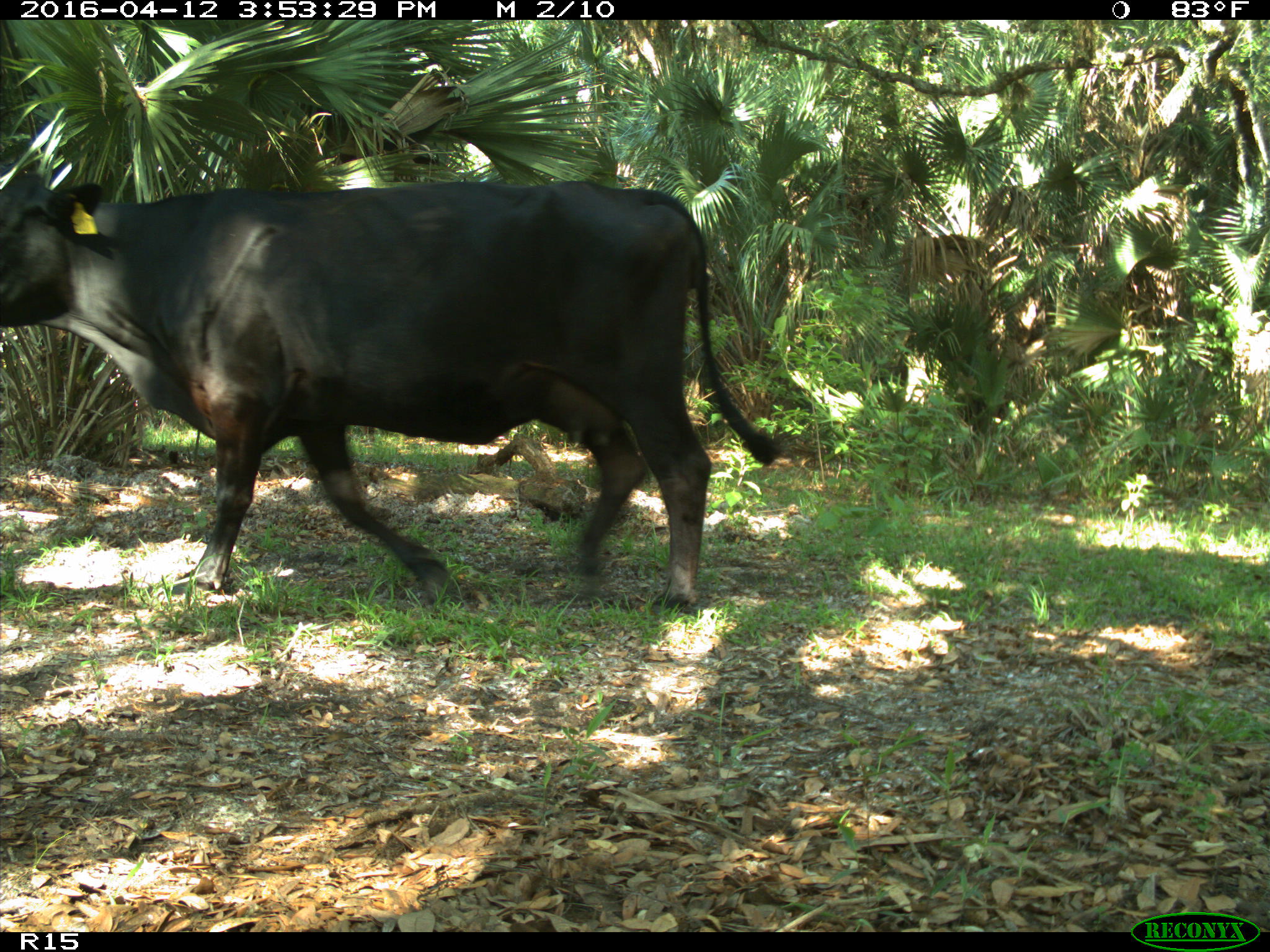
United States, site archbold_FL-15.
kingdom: Animalia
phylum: Chordata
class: Mammalia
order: Artiodactyla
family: Bovidae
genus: Bos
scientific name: Bos taurus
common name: domestic cow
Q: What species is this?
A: Bos taurus (domestic cow).